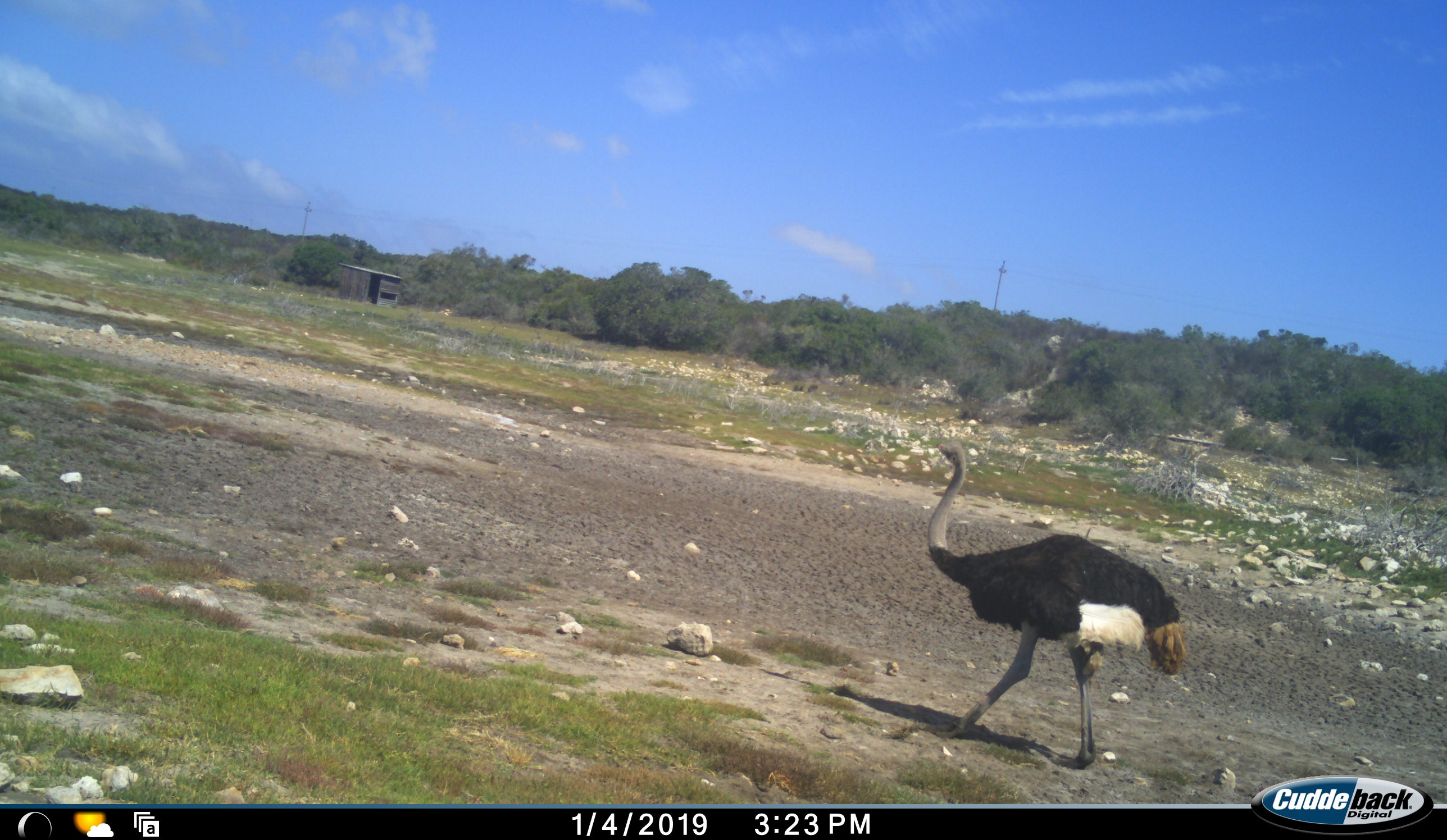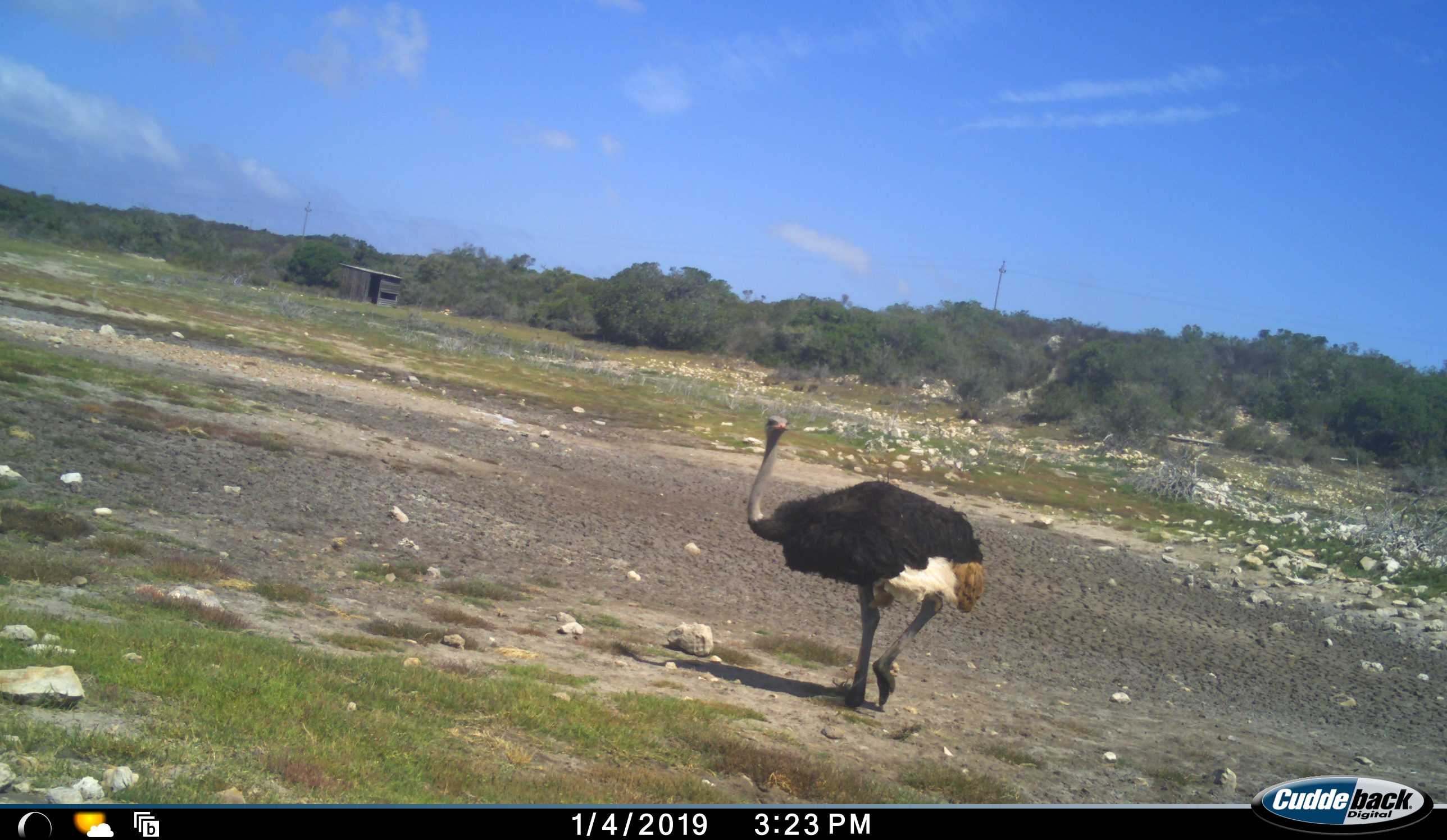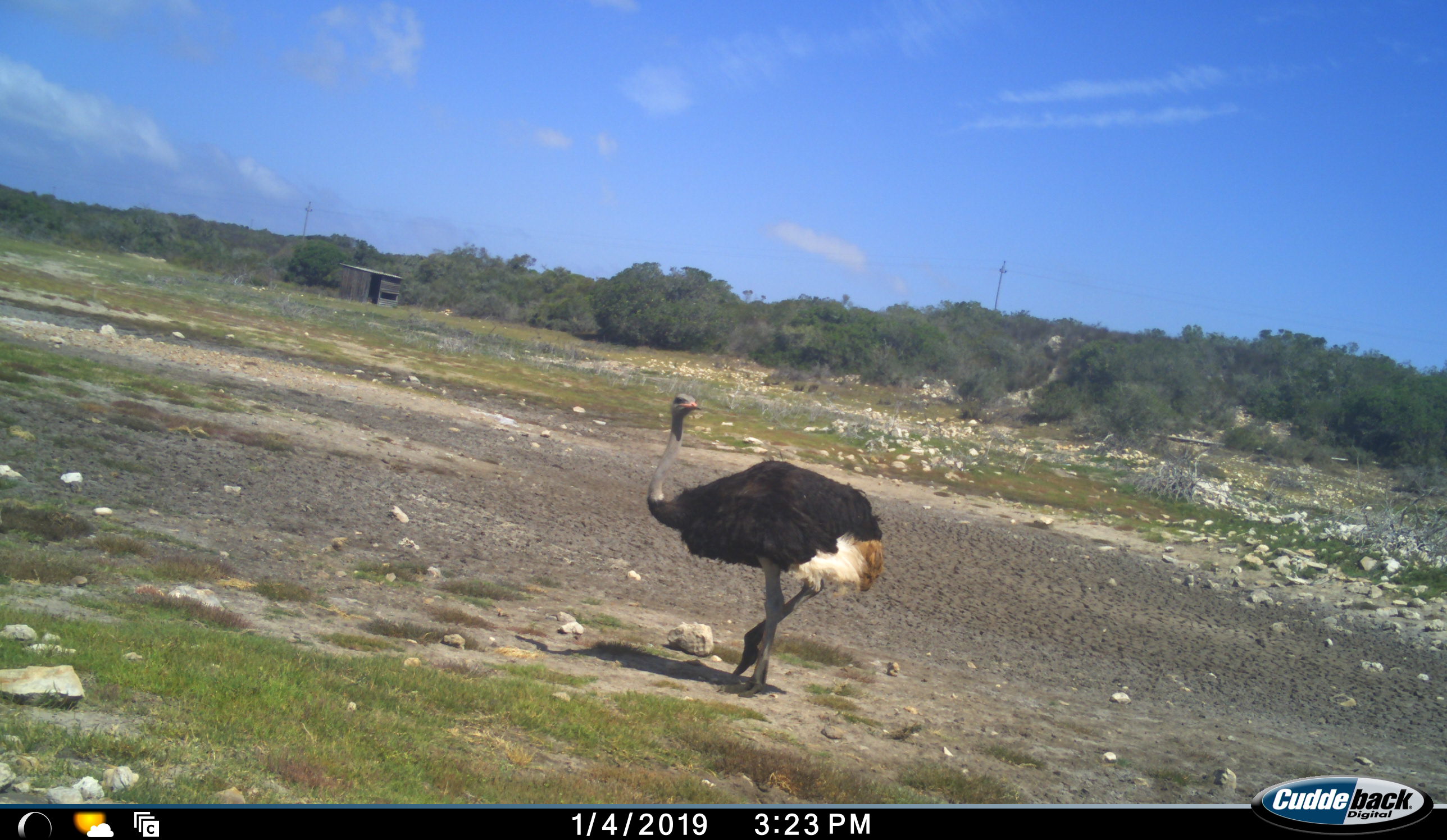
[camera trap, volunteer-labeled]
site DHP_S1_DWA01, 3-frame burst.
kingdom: Animalia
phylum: Chordata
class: Aves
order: Struthioniformes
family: Struthionidae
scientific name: Struthionidae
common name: ostrich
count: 1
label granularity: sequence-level